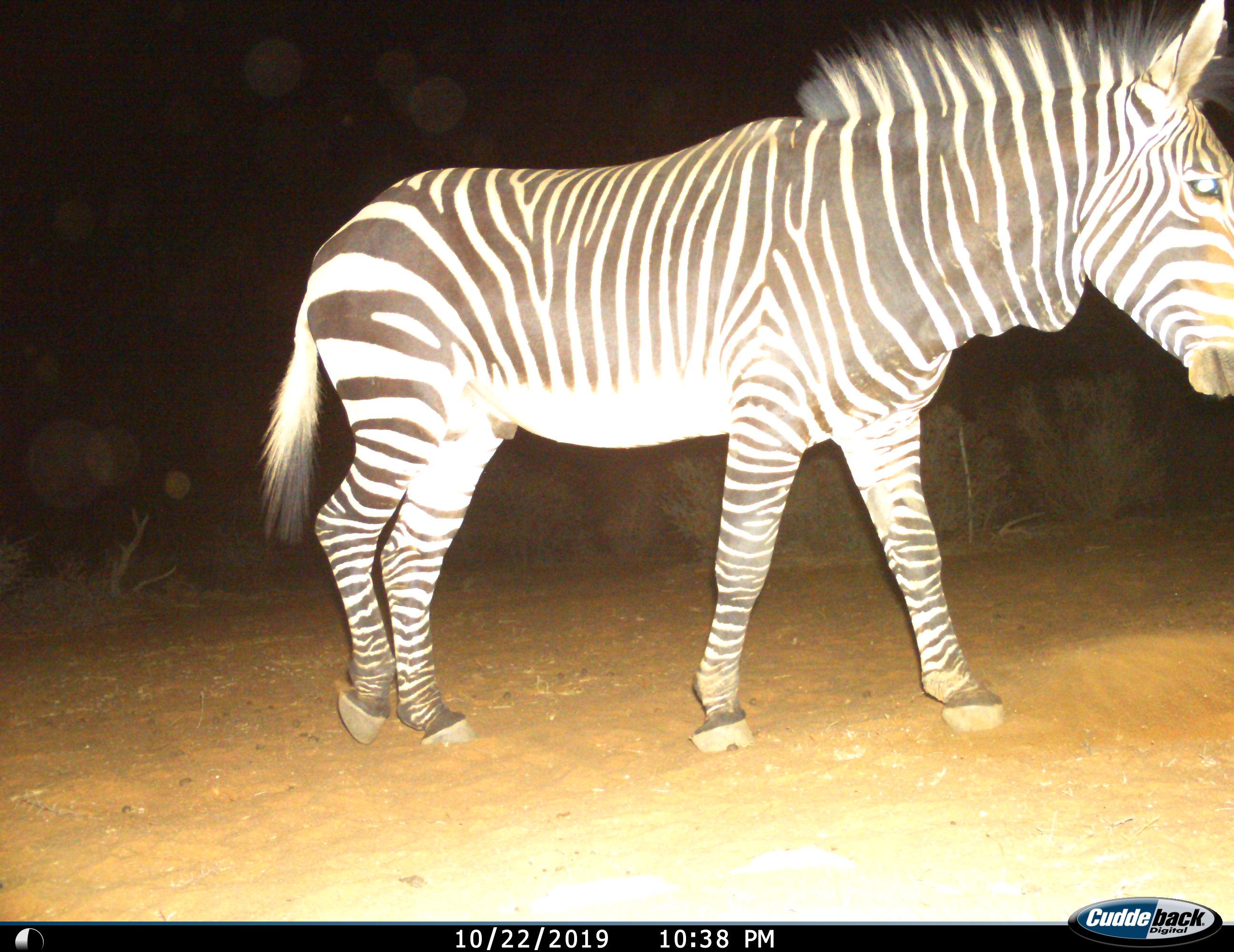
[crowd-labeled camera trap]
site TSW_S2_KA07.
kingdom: Animalia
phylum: Chordata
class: Mammalia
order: Perissodactyla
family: Equidae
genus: Equus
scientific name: Equus zebra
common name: mountain zebra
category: zebramountain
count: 1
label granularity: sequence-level